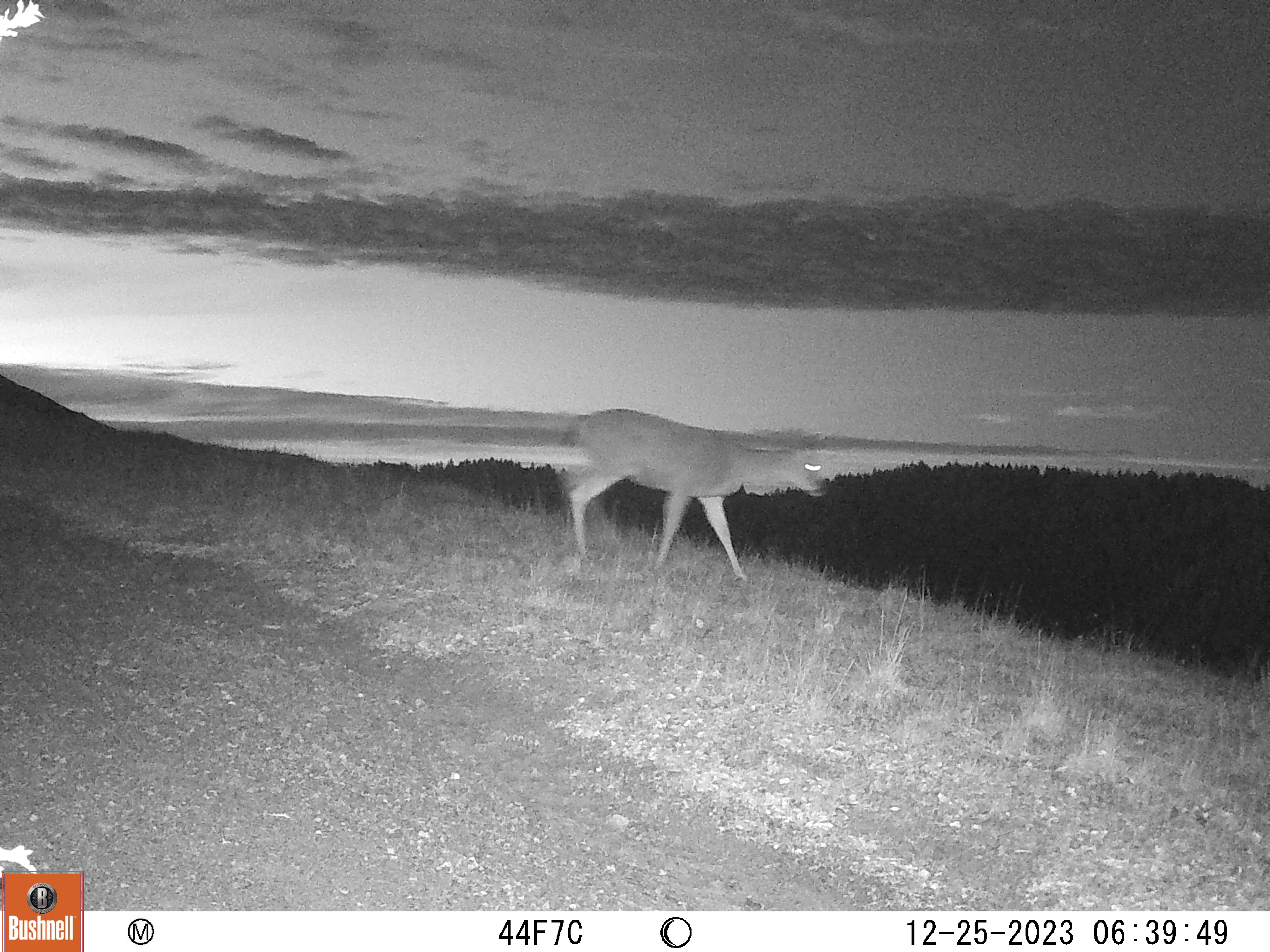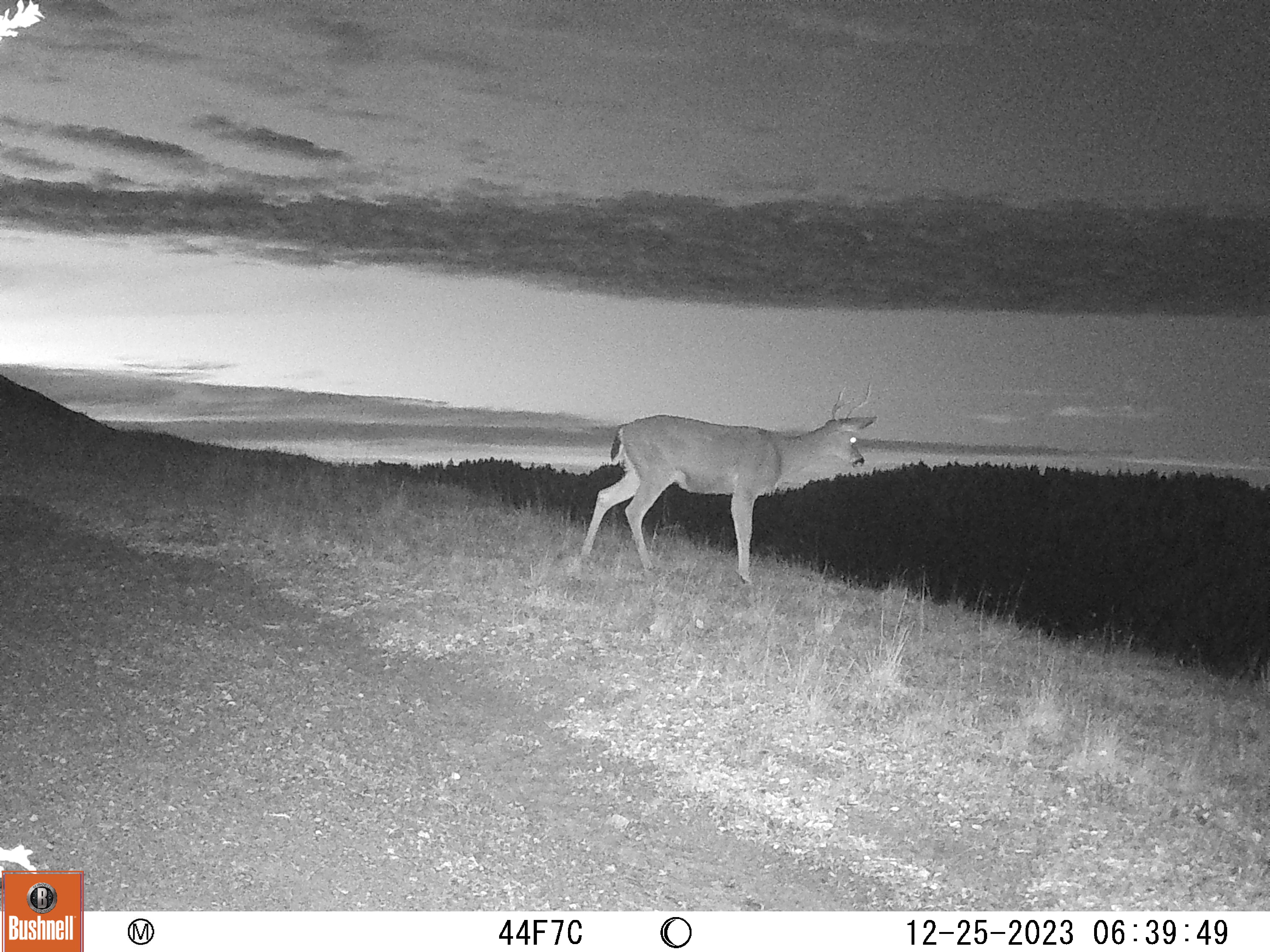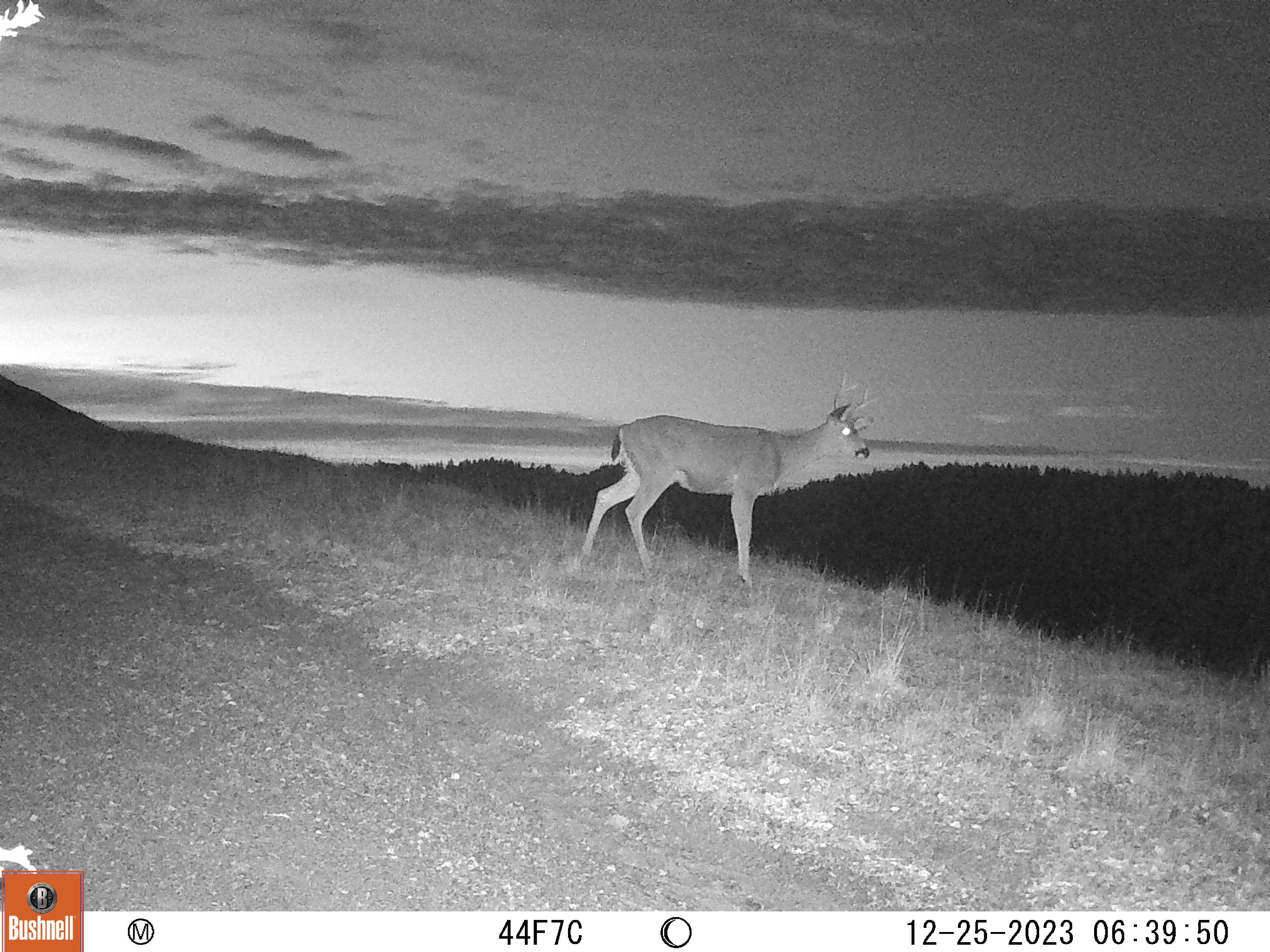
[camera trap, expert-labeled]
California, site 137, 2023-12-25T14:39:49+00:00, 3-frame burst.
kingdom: Animalia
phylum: Chordata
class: Mammalia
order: Artiodactyla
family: Cervidae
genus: Odocoileus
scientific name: Odocoileus hemionus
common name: mule deer